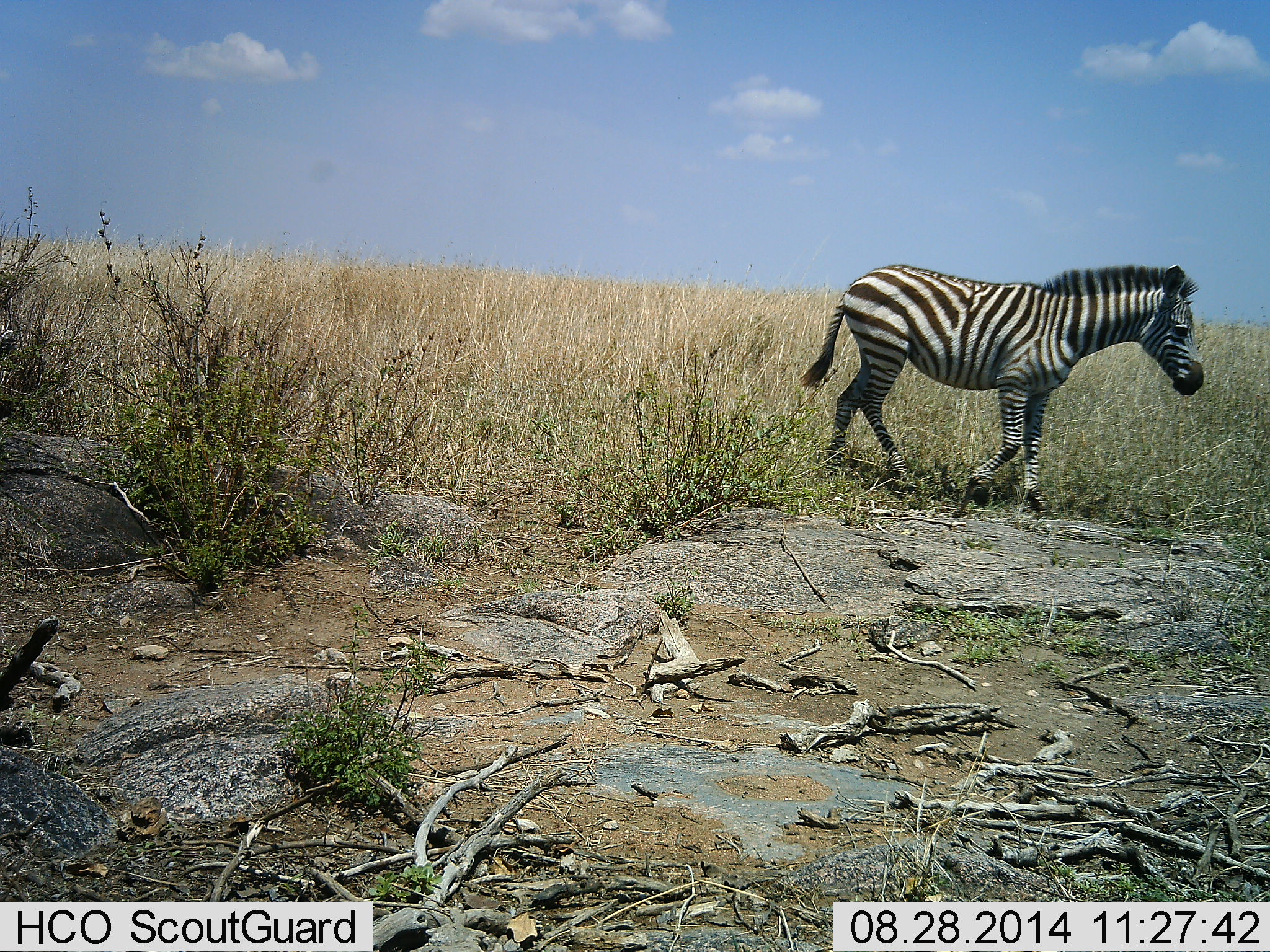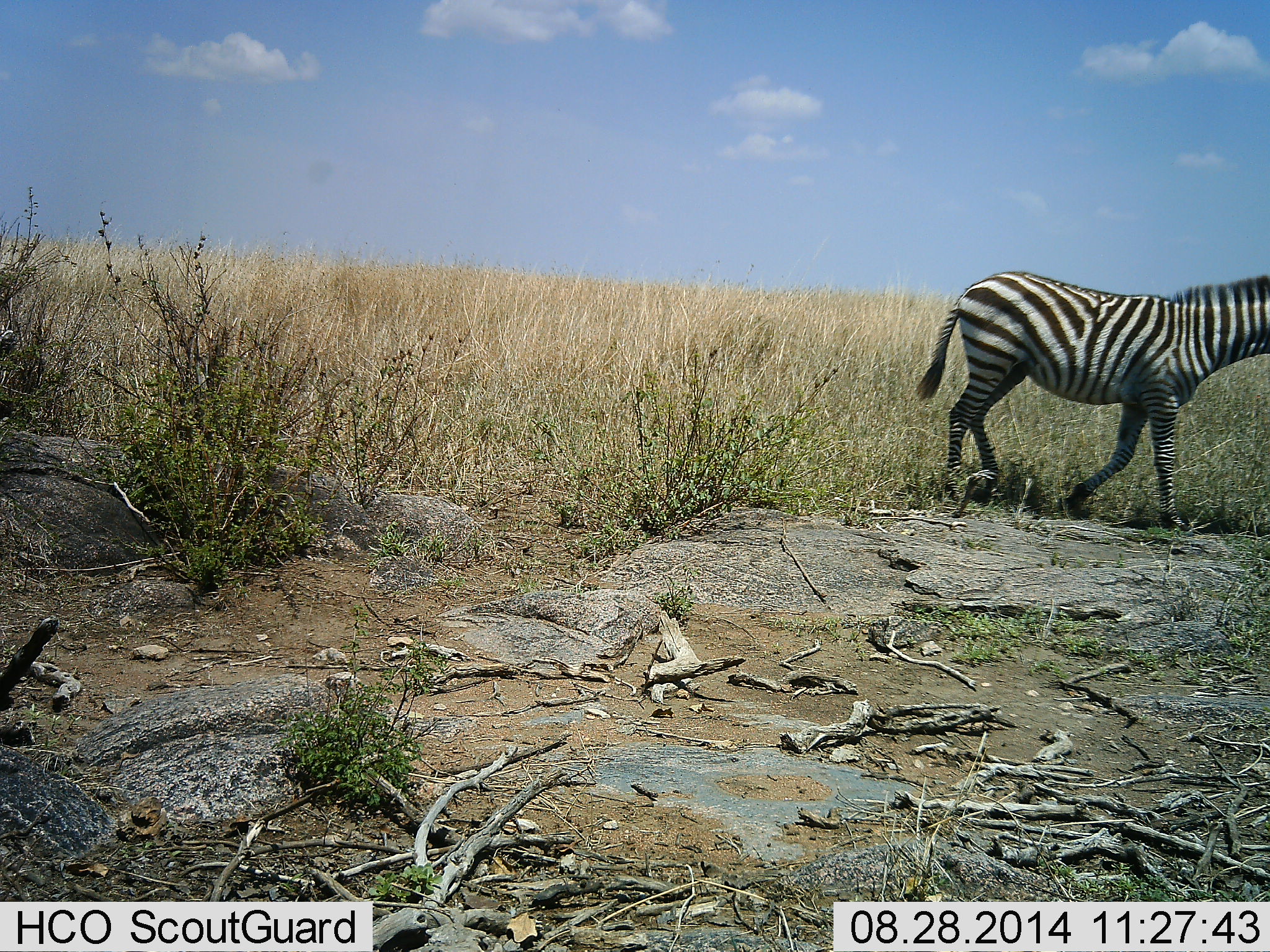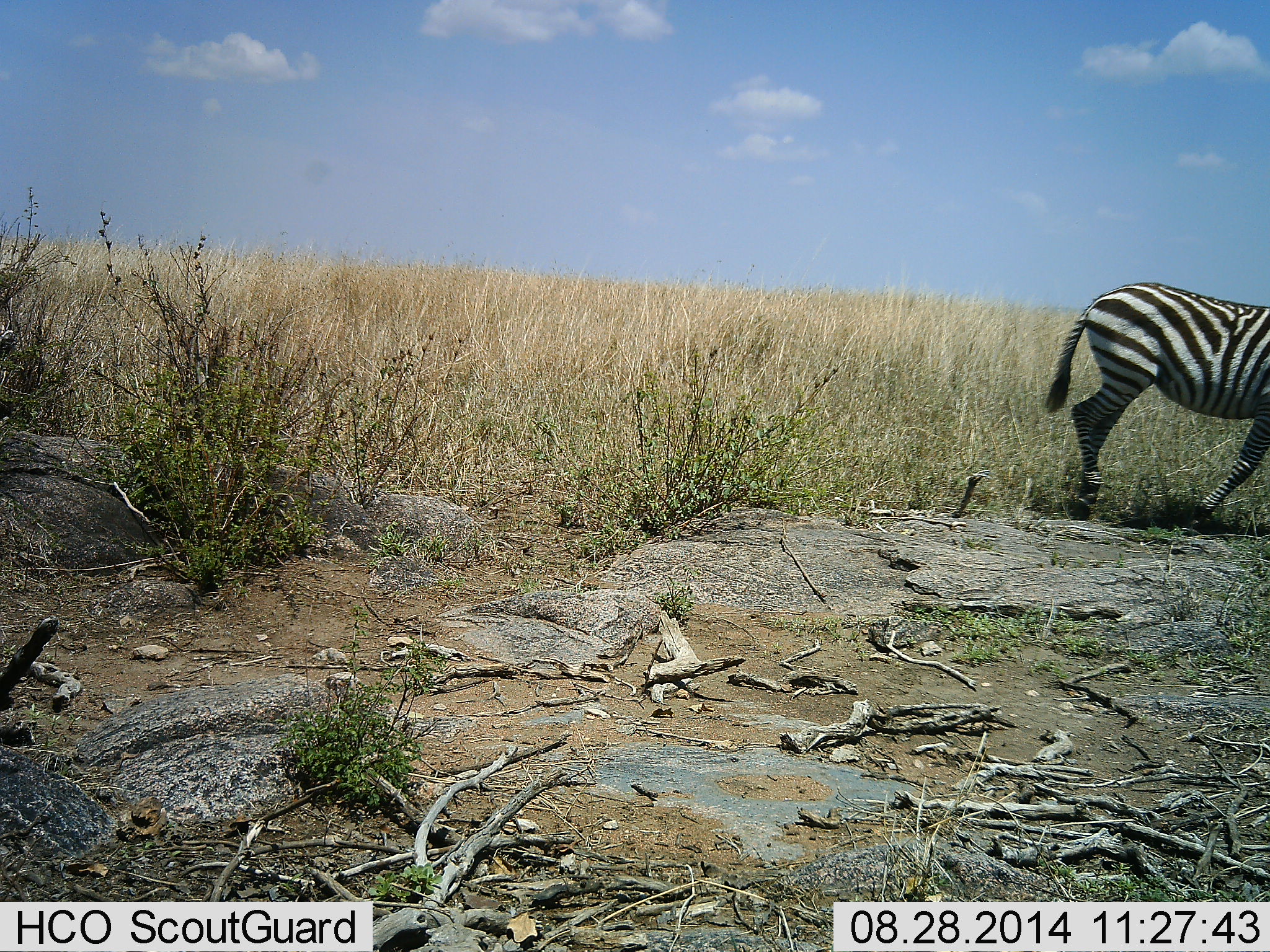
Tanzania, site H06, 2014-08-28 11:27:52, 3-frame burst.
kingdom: Animalia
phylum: Chordata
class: Mammalia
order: Perissodactyla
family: Equidae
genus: Equus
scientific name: Equus quagga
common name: plains zebra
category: zebra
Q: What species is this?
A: Zebra (plains zebra) (Equus quagga).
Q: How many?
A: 1.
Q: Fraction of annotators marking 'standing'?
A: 0%.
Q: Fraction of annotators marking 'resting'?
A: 0%.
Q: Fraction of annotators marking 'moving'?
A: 100%.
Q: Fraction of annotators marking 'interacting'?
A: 0%.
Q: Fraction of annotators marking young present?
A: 10%.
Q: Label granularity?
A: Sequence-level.